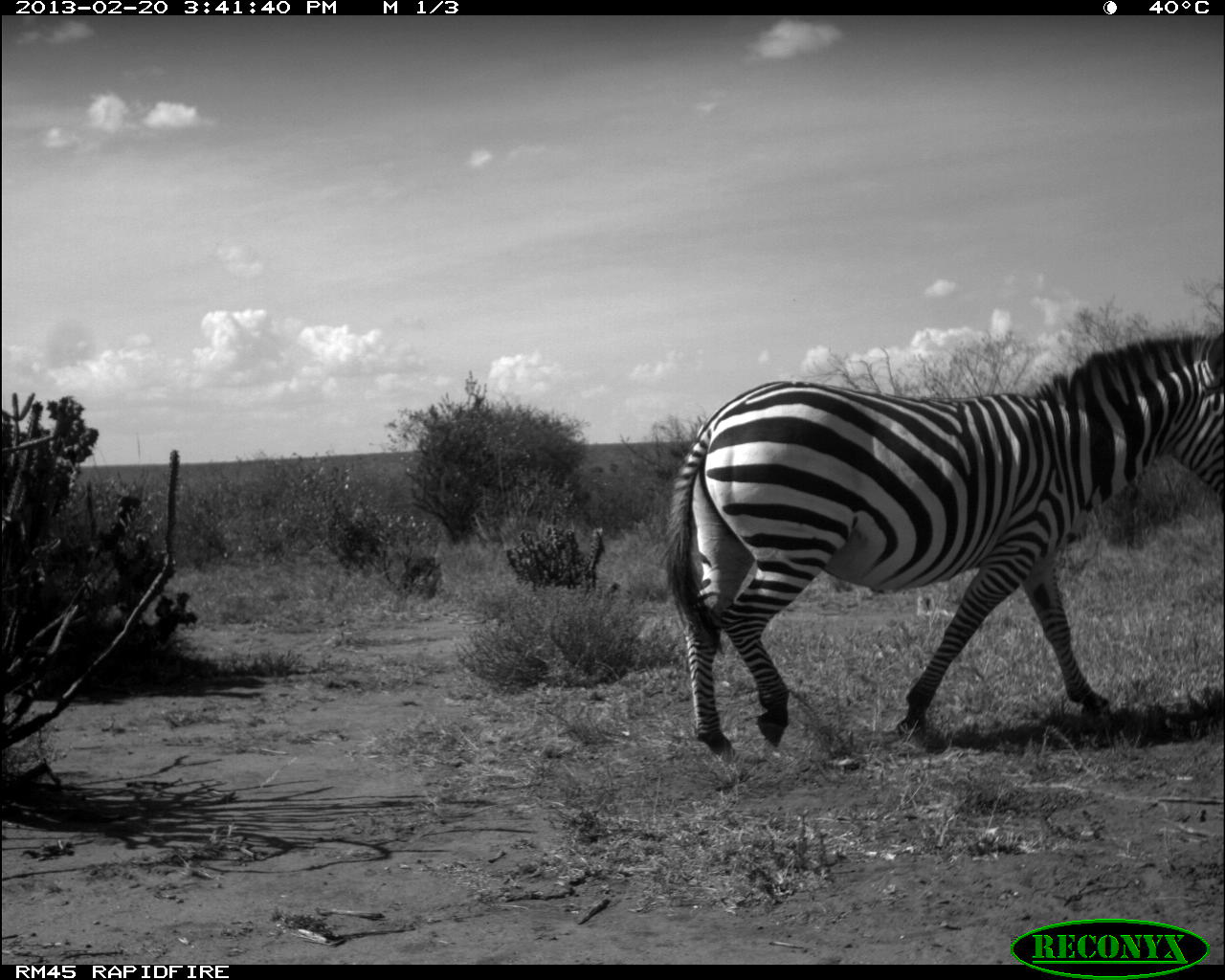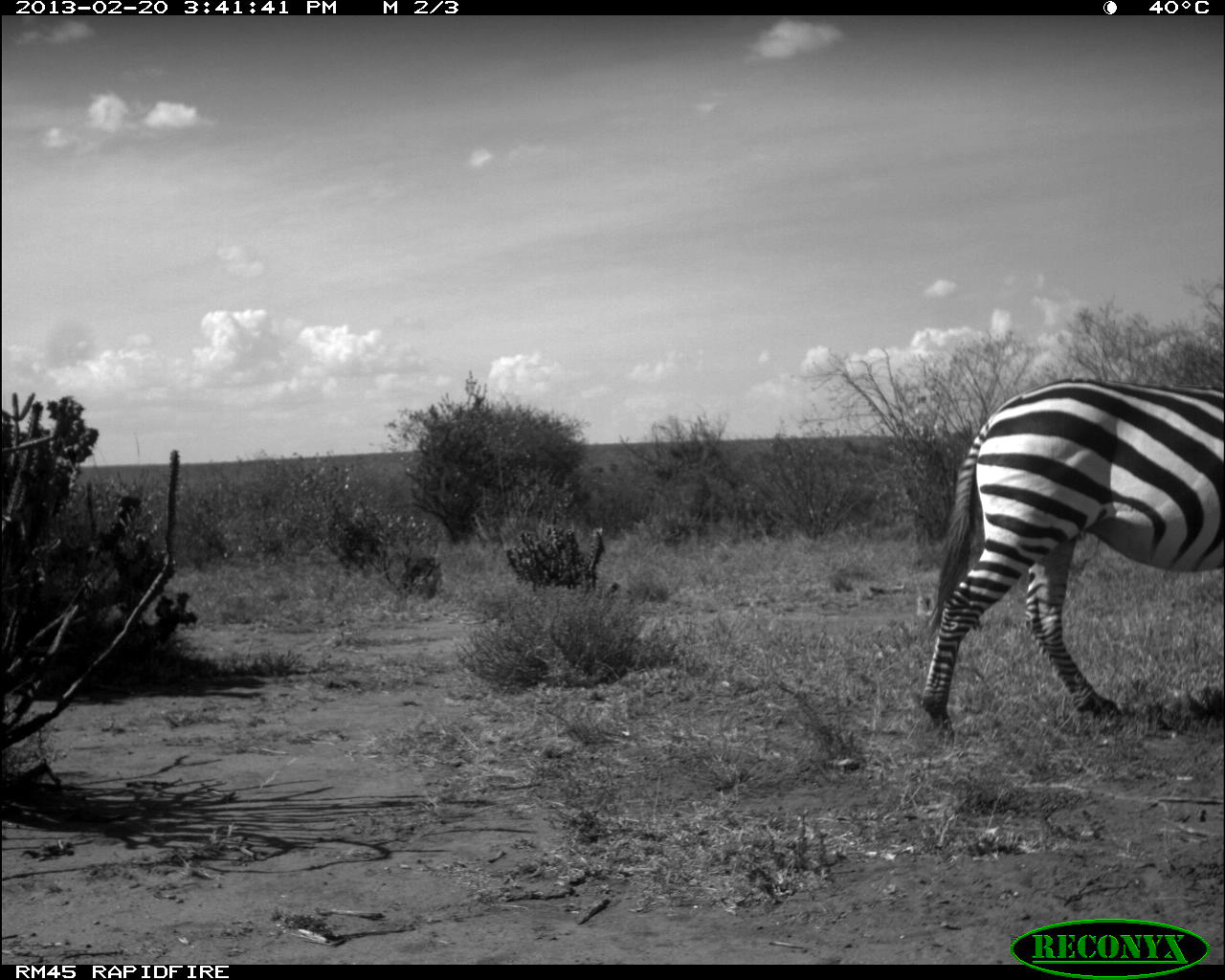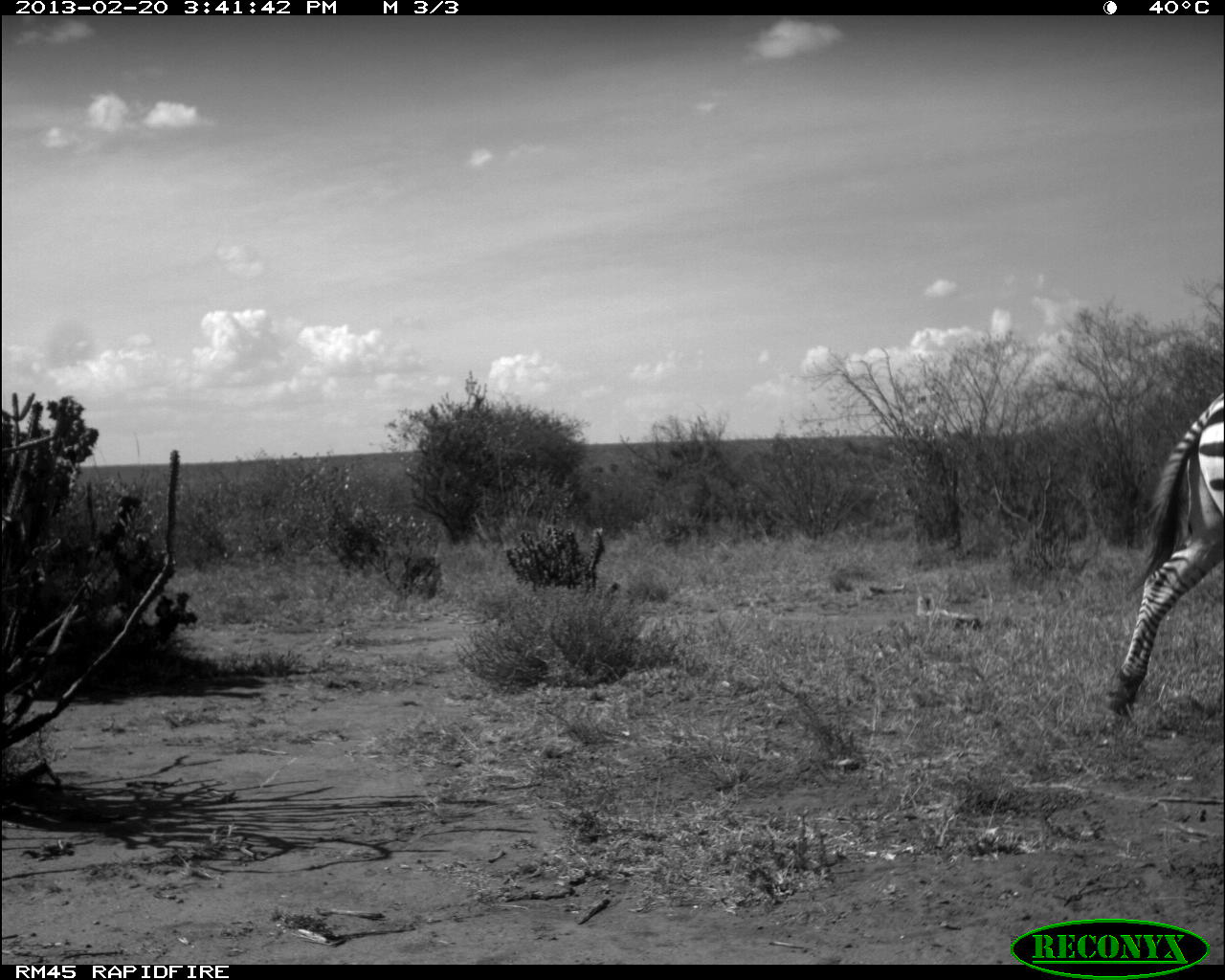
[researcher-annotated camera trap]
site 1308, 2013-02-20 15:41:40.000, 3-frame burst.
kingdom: Animalia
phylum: Chordata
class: Mammalia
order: Perissodactyla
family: Equidae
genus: Equus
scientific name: Equus quagga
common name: plains zebra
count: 1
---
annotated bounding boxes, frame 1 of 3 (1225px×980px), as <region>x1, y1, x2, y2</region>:
equus quagga: <region>663, 327, 1225, 751</region>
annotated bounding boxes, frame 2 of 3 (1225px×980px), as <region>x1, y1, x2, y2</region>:
equus quagga: <region>920, 376, 1225, 730</region>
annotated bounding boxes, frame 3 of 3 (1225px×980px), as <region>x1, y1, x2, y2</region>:
equus quagga: <region>1102, 390, 1225, 717</region>